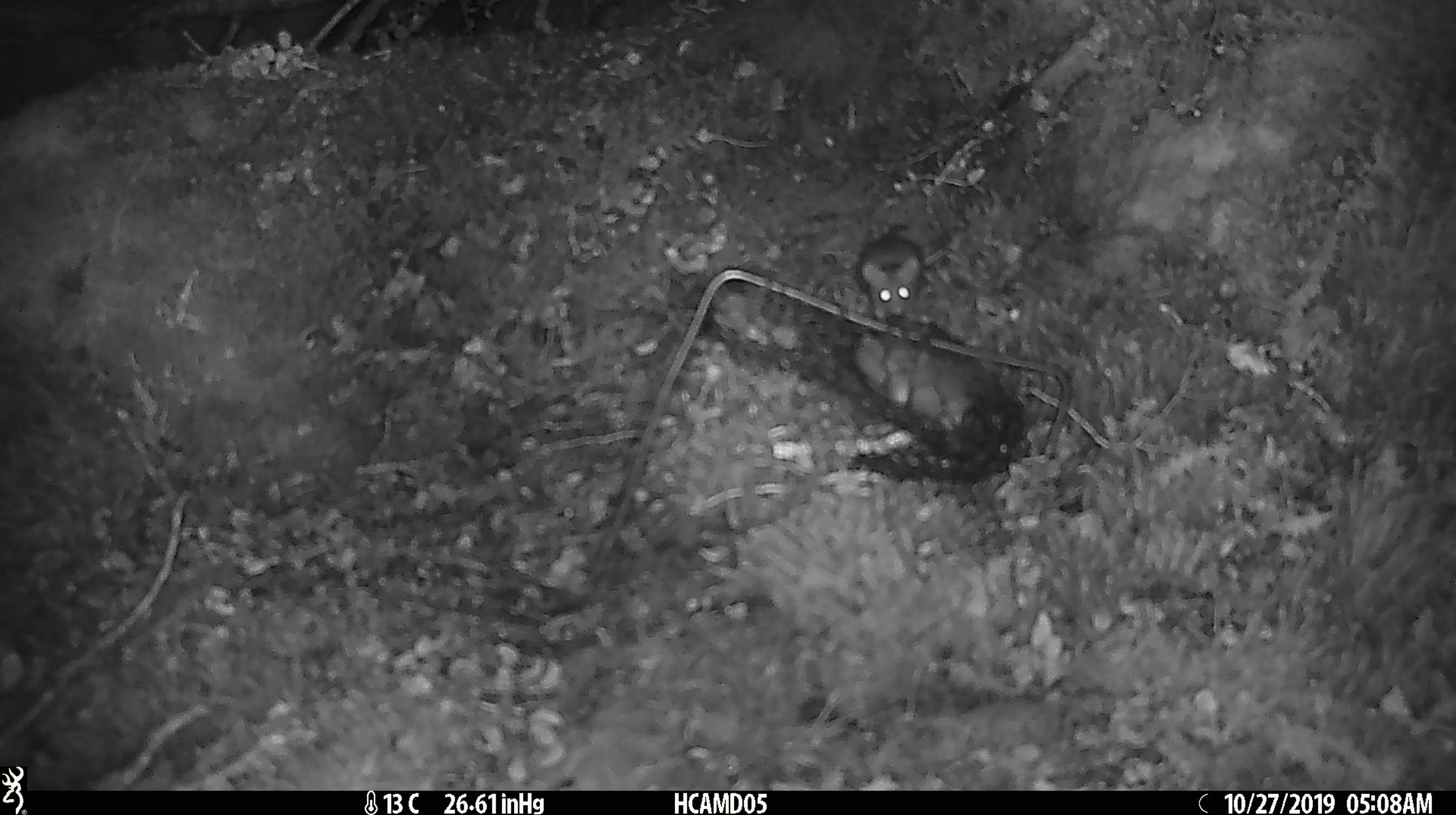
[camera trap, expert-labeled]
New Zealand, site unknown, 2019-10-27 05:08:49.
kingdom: Animalia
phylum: Chordata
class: Mammalia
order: Rodentia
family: Muridae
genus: Mus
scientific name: Mus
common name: mouse